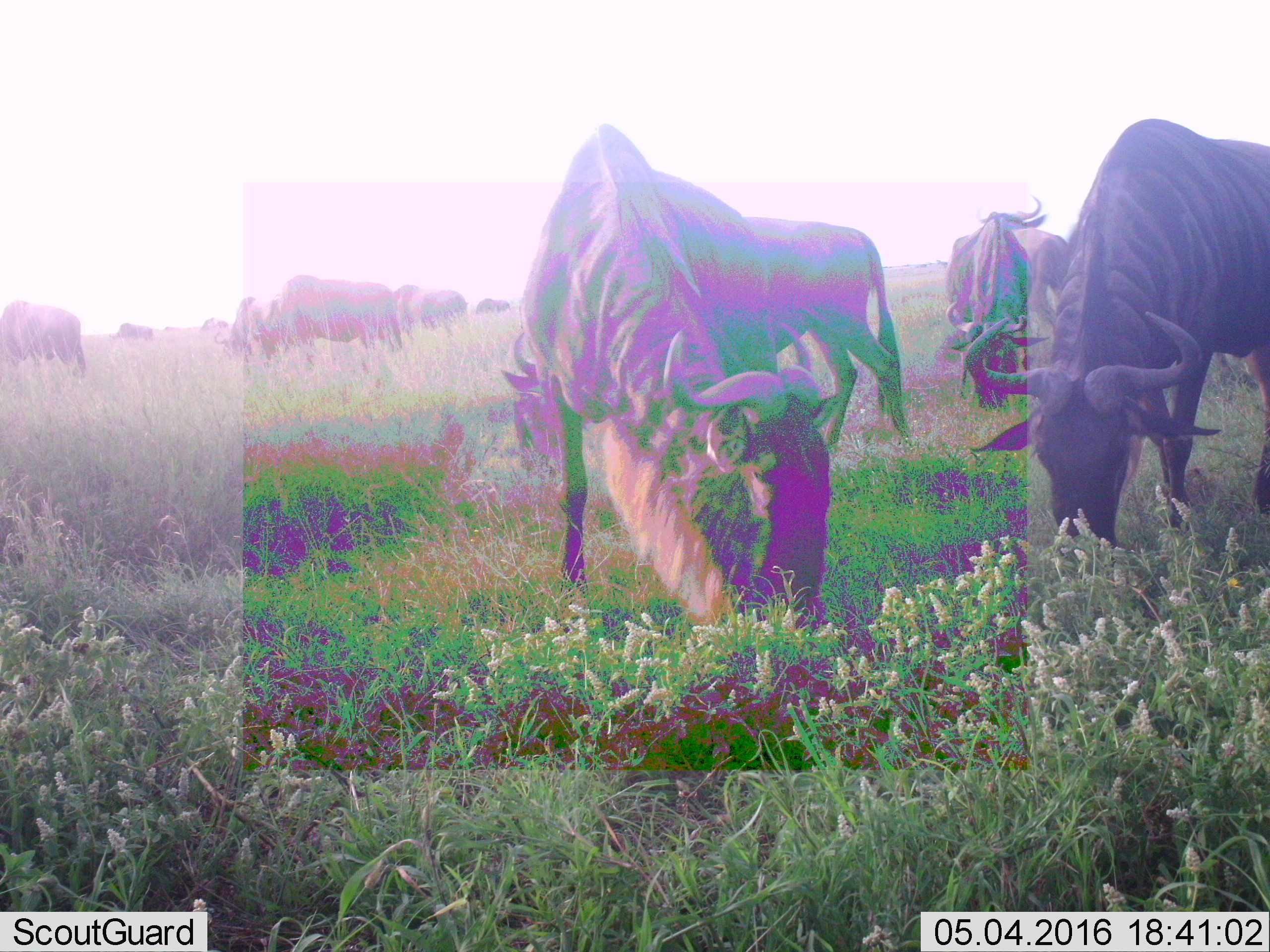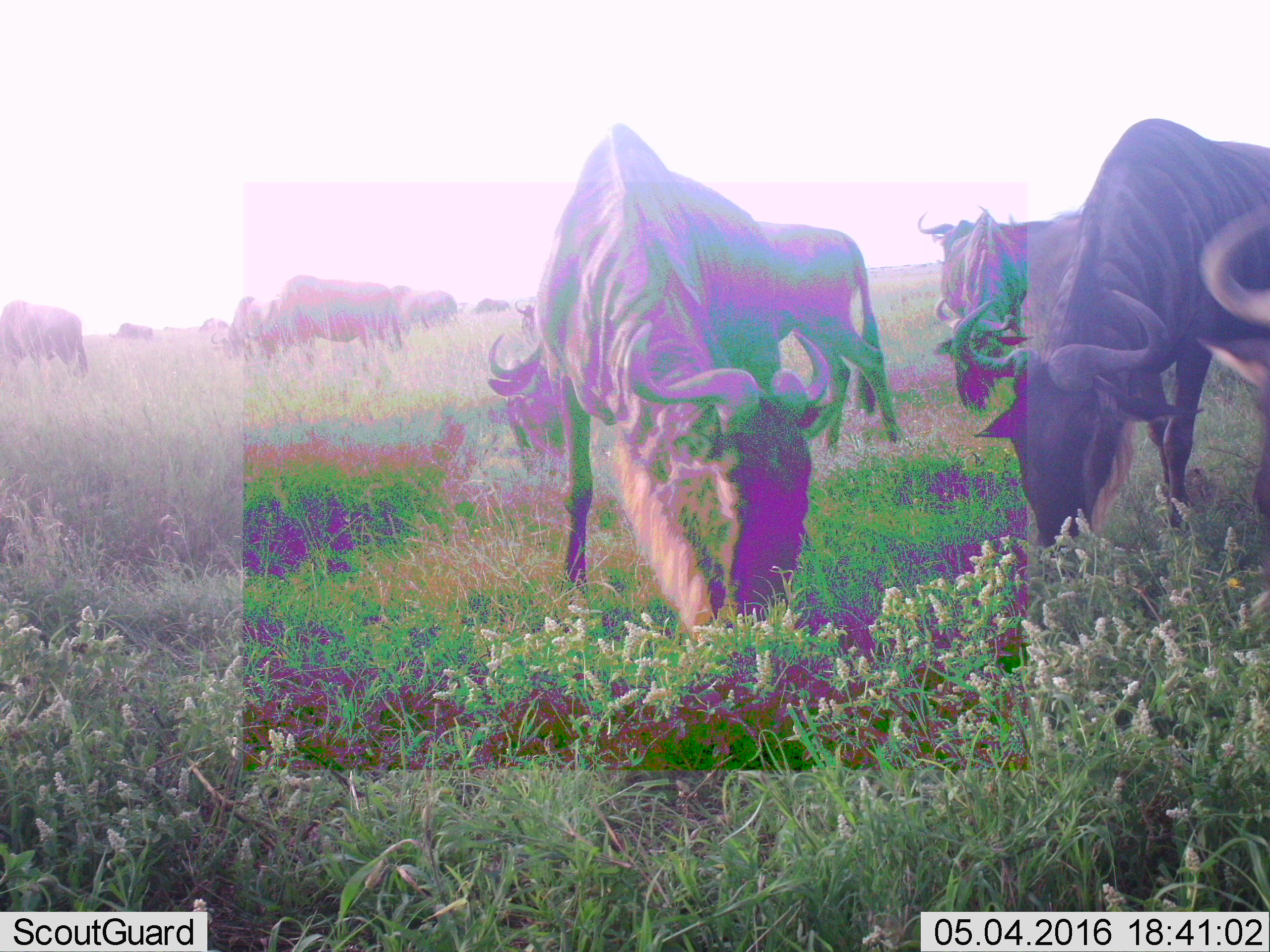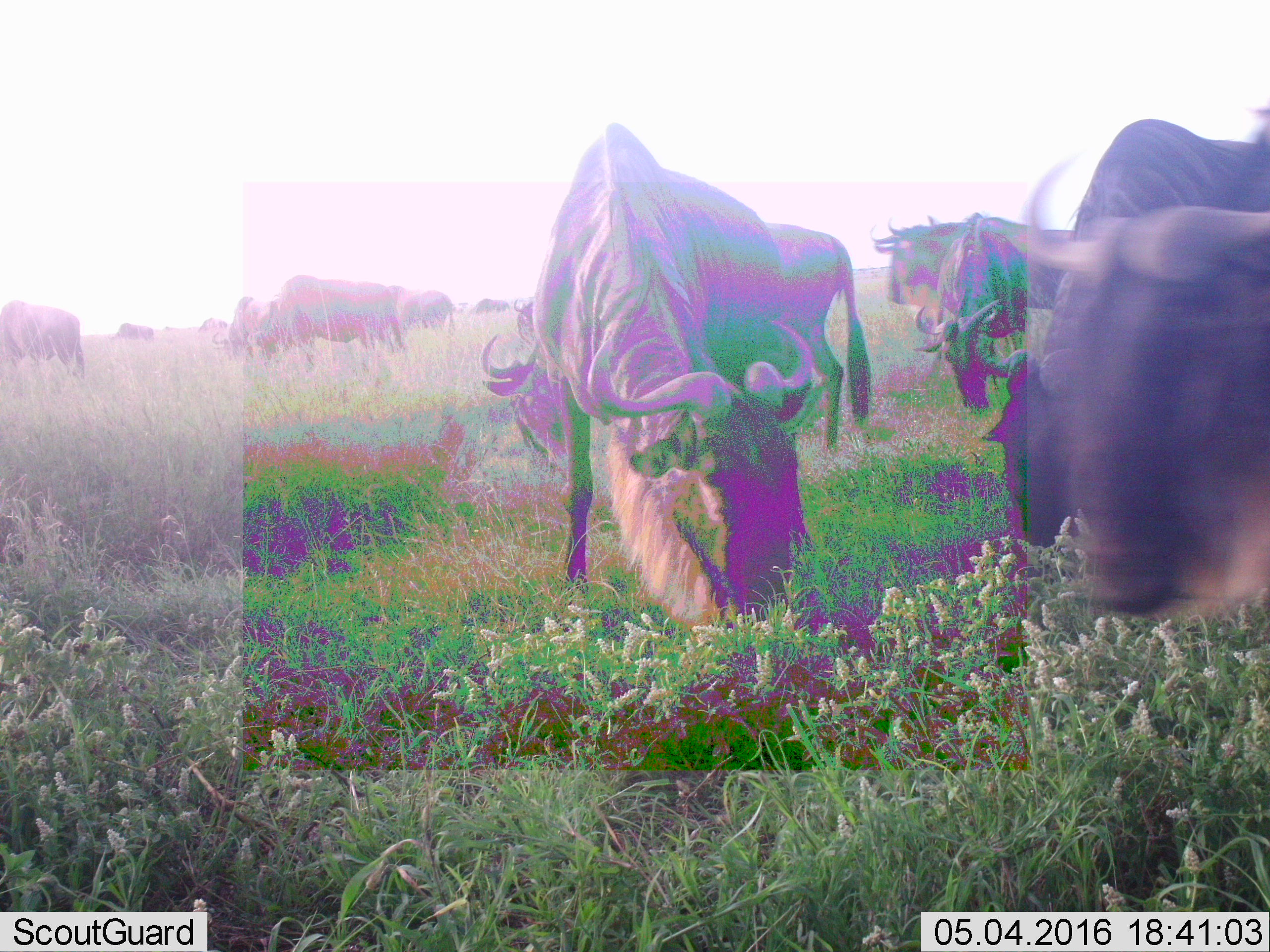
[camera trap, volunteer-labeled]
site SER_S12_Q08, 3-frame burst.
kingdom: Animalia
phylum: Chordata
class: Mammalia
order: Artiodactyla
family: Bovidae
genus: Connochaetes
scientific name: Connochaetes taurinus taurinus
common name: blue wildebeest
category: wildebeestblue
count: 11-50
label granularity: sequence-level